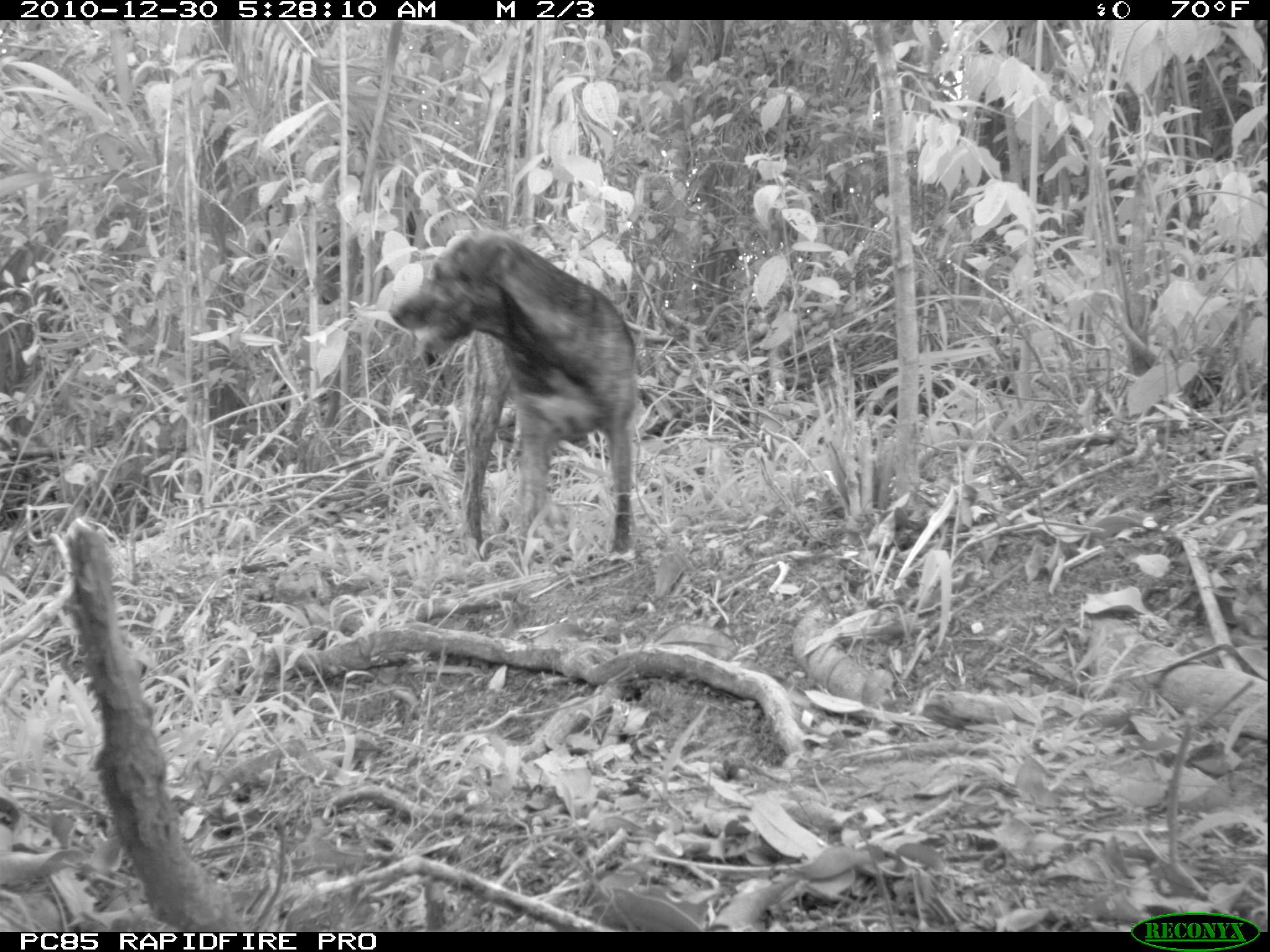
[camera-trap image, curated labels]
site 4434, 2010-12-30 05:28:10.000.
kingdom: Animalia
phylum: Chordata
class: Mammalia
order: Carnivora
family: Canidae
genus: Canis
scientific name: Canis familiaris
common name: domestic dog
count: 1